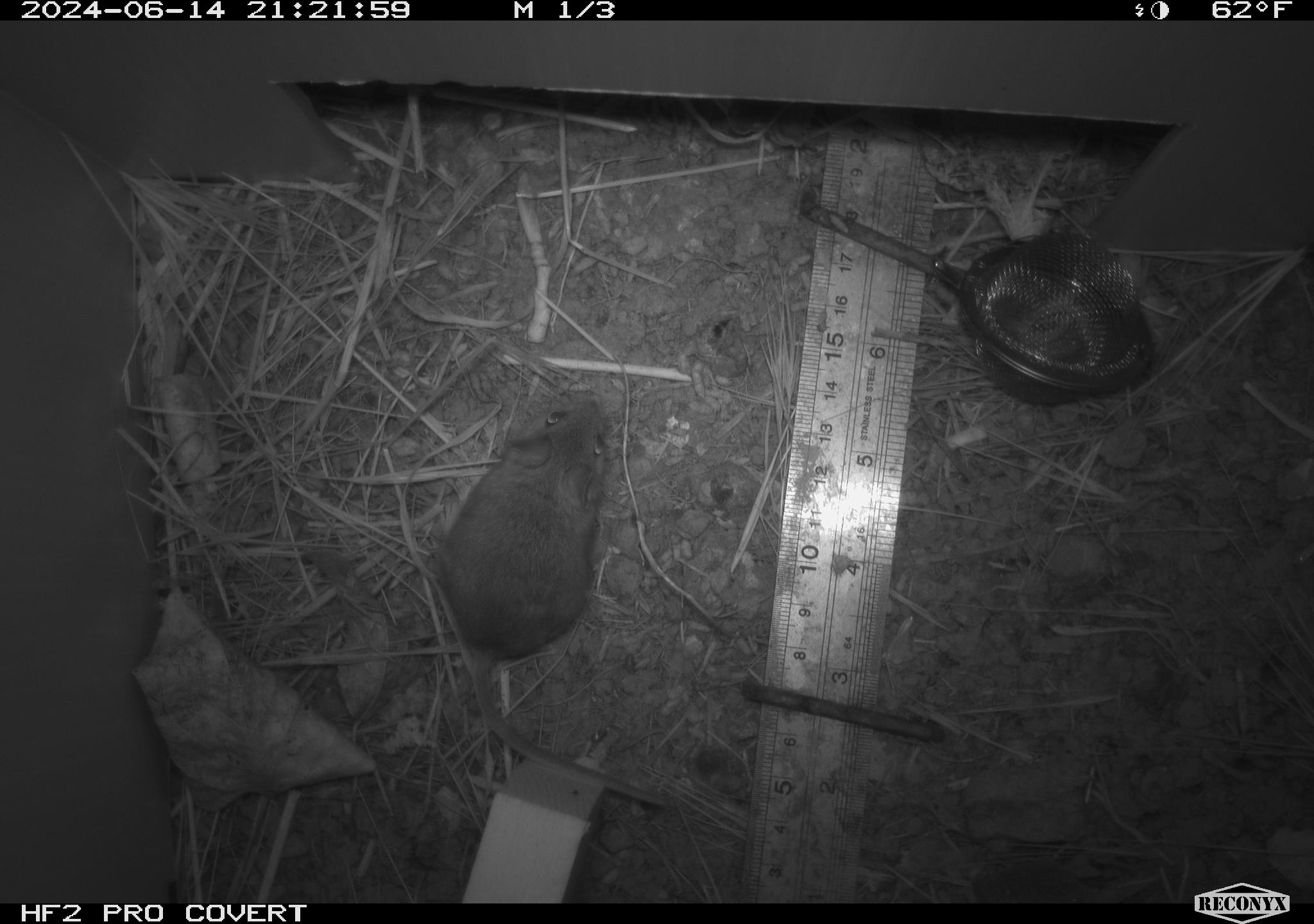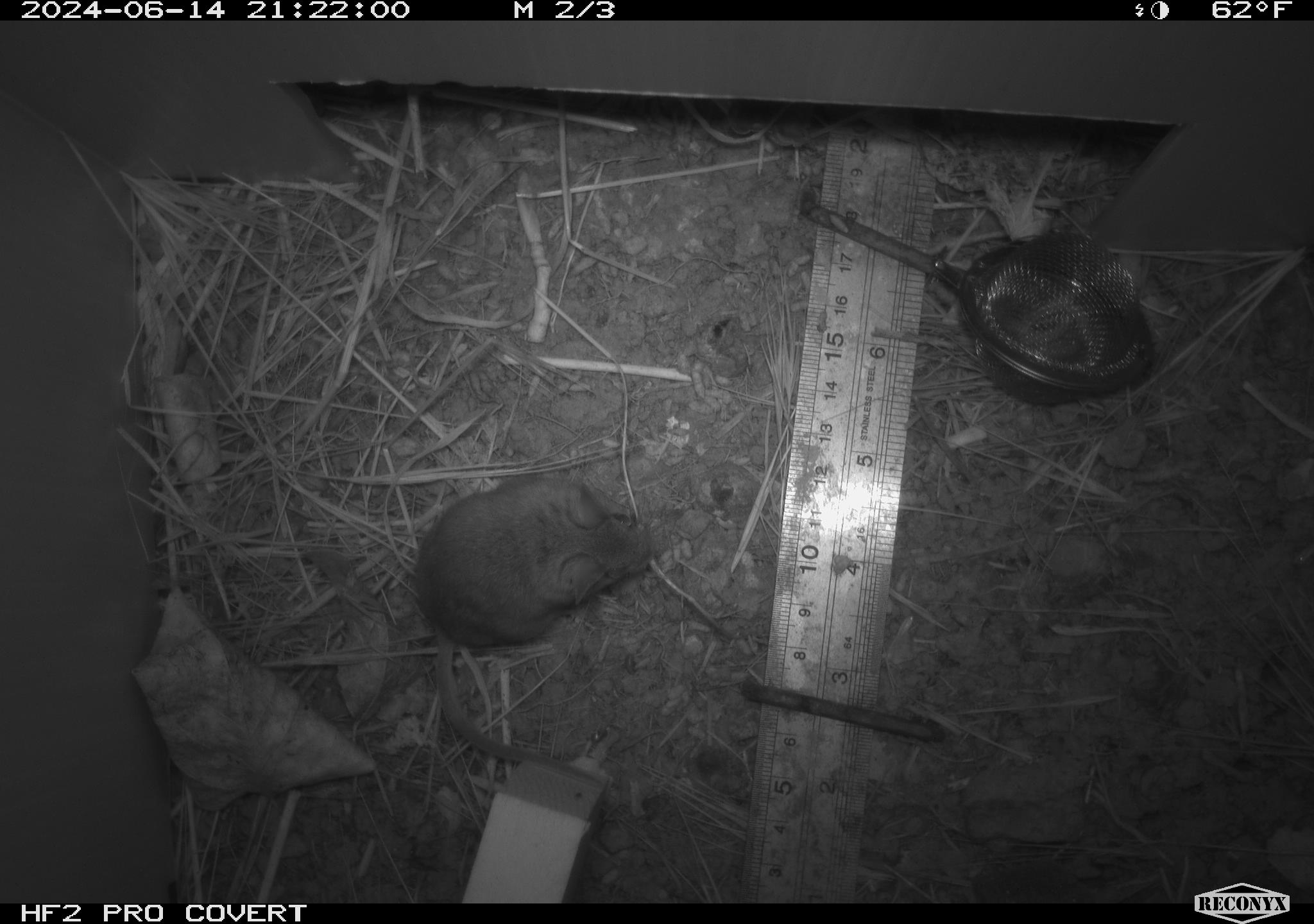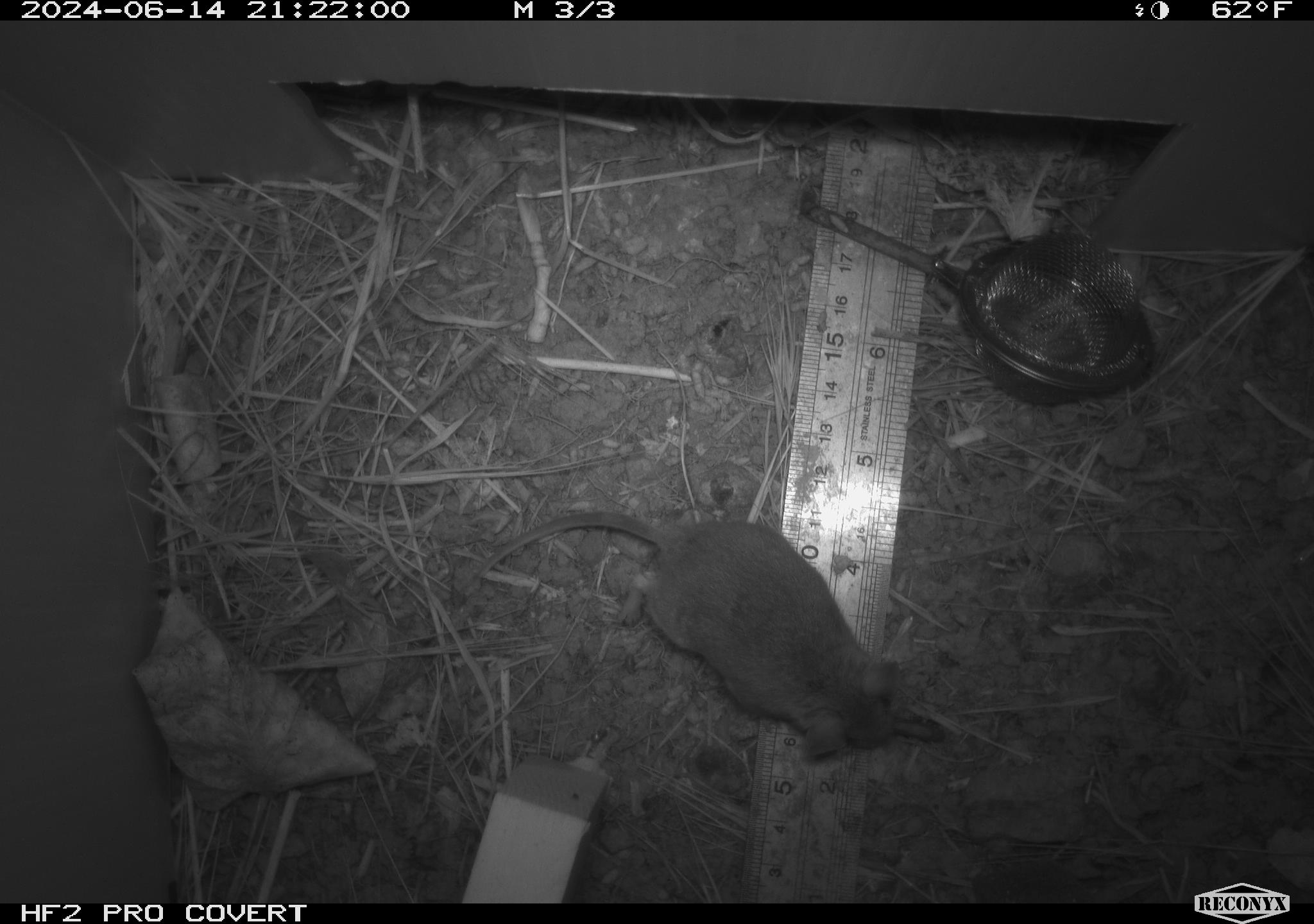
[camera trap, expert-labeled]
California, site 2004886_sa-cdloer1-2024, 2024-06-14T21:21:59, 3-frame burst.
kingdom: Animalia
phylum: Chordata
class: Mammalia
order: Rodentia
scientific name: Rodentia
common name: mouse species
Mouse species (Rodentia).